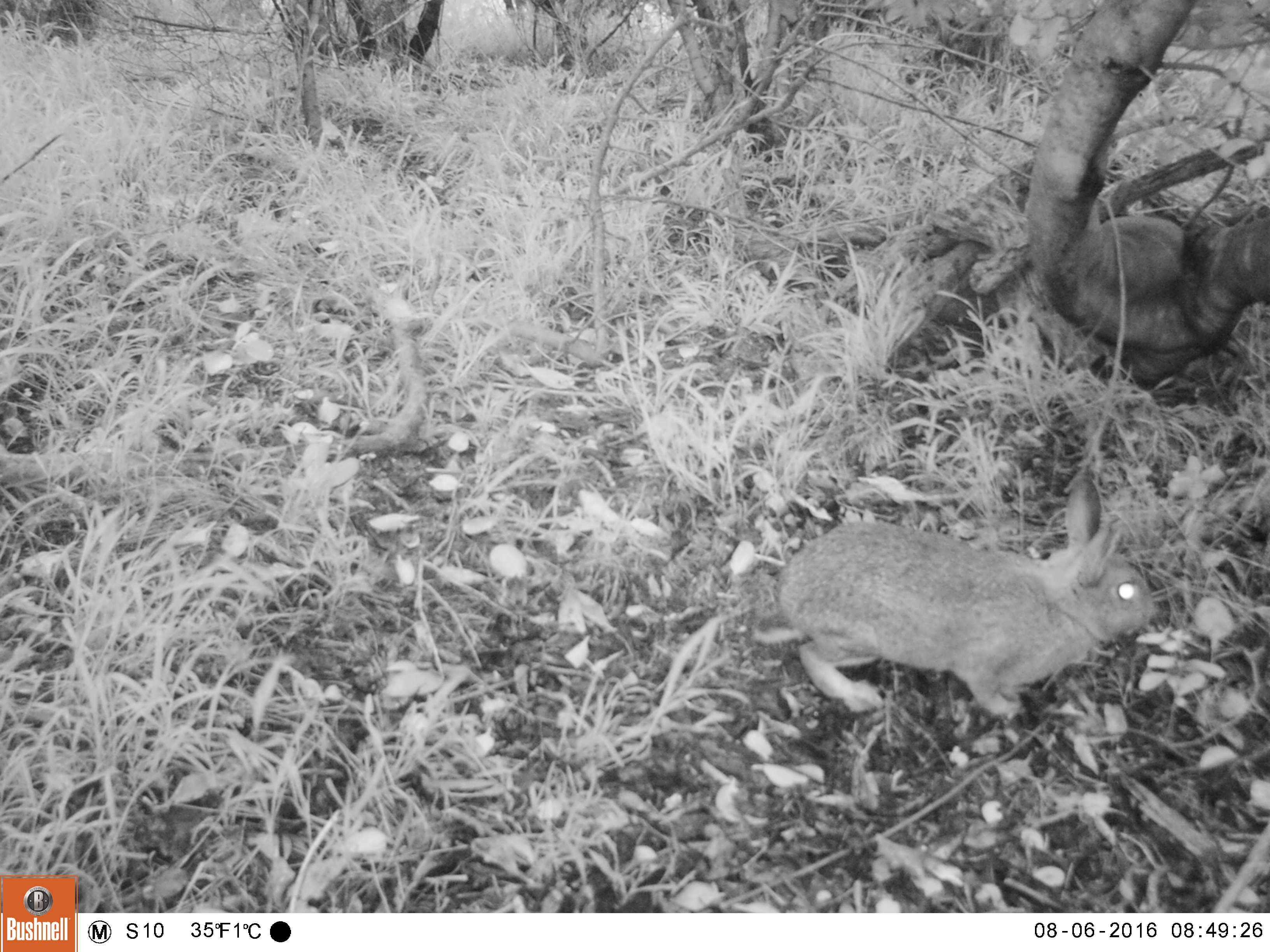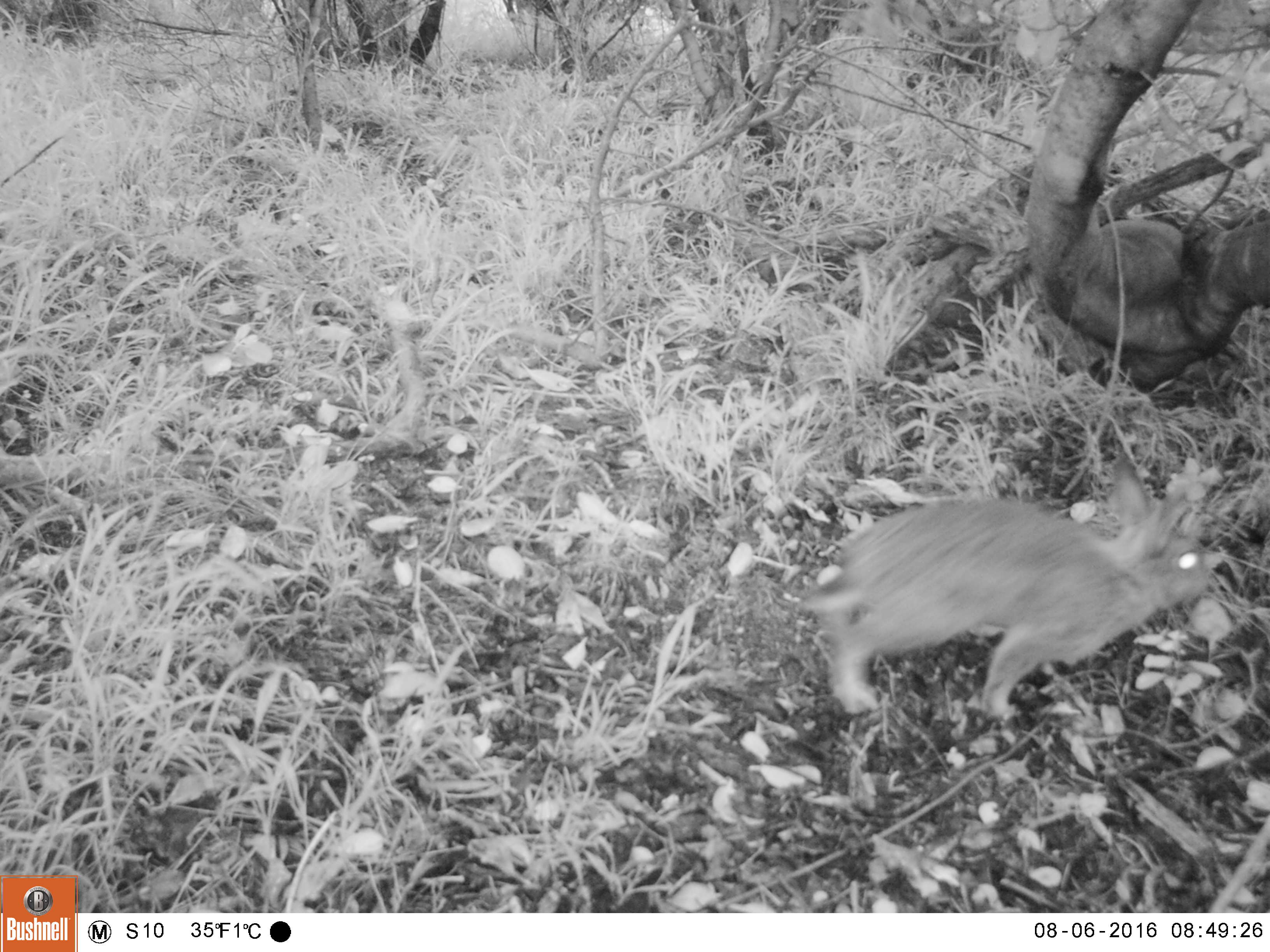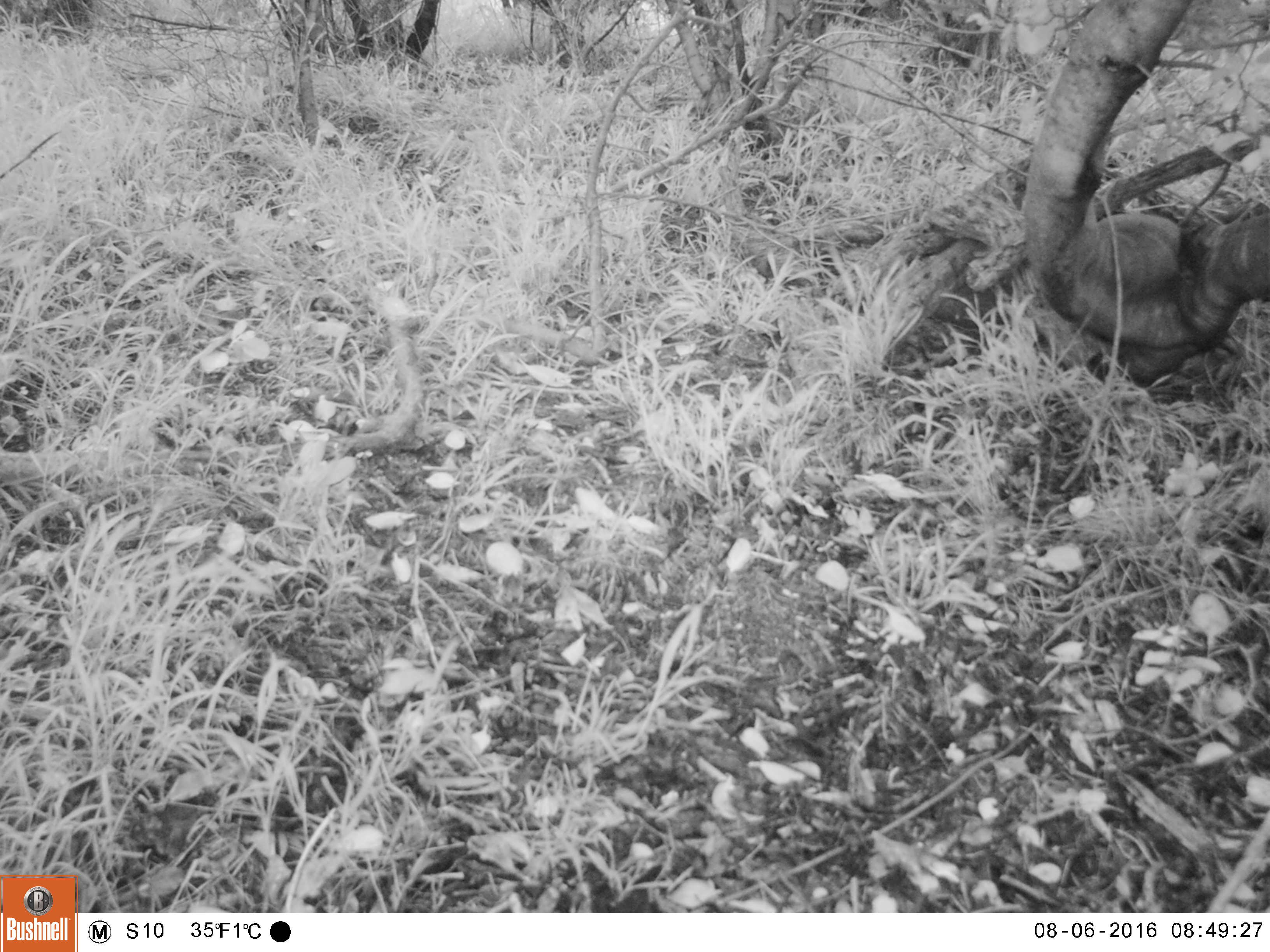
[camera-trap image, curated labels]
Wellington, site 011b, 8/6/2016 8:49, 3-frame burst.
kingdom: Animalia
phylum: Chordata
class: Mammalia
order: Lagomorpha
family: Leporidae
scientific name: Leporidae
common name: rabbit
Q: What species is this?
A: Rabbit (Leporidae).